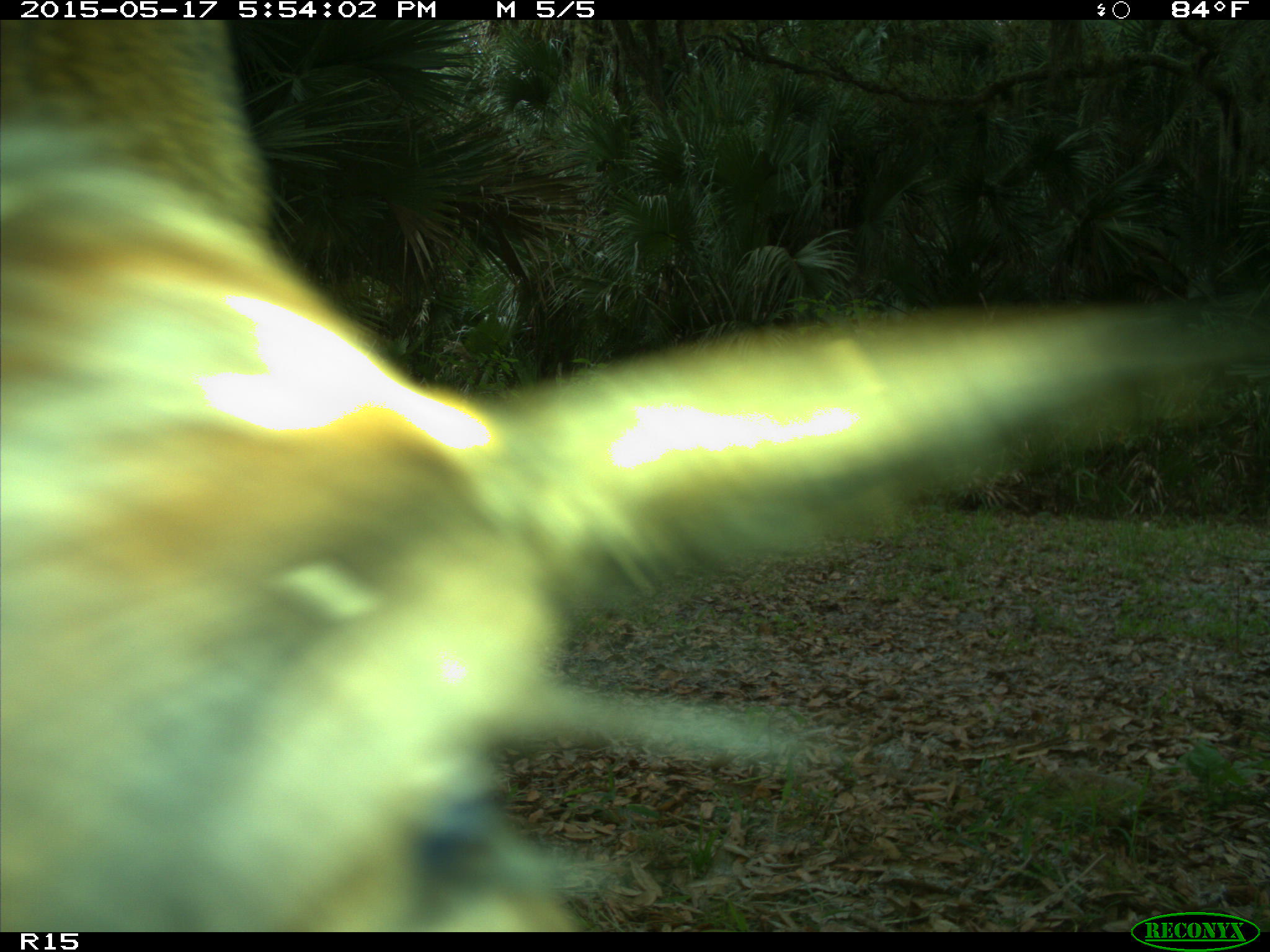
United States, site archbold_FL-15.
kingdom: Animalia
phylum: Chordata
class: Mammalia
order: Artiodactyla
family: Bovidae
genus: Bos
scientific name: Bos taurus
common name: domestic cow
Bos taurus (domestic cow).